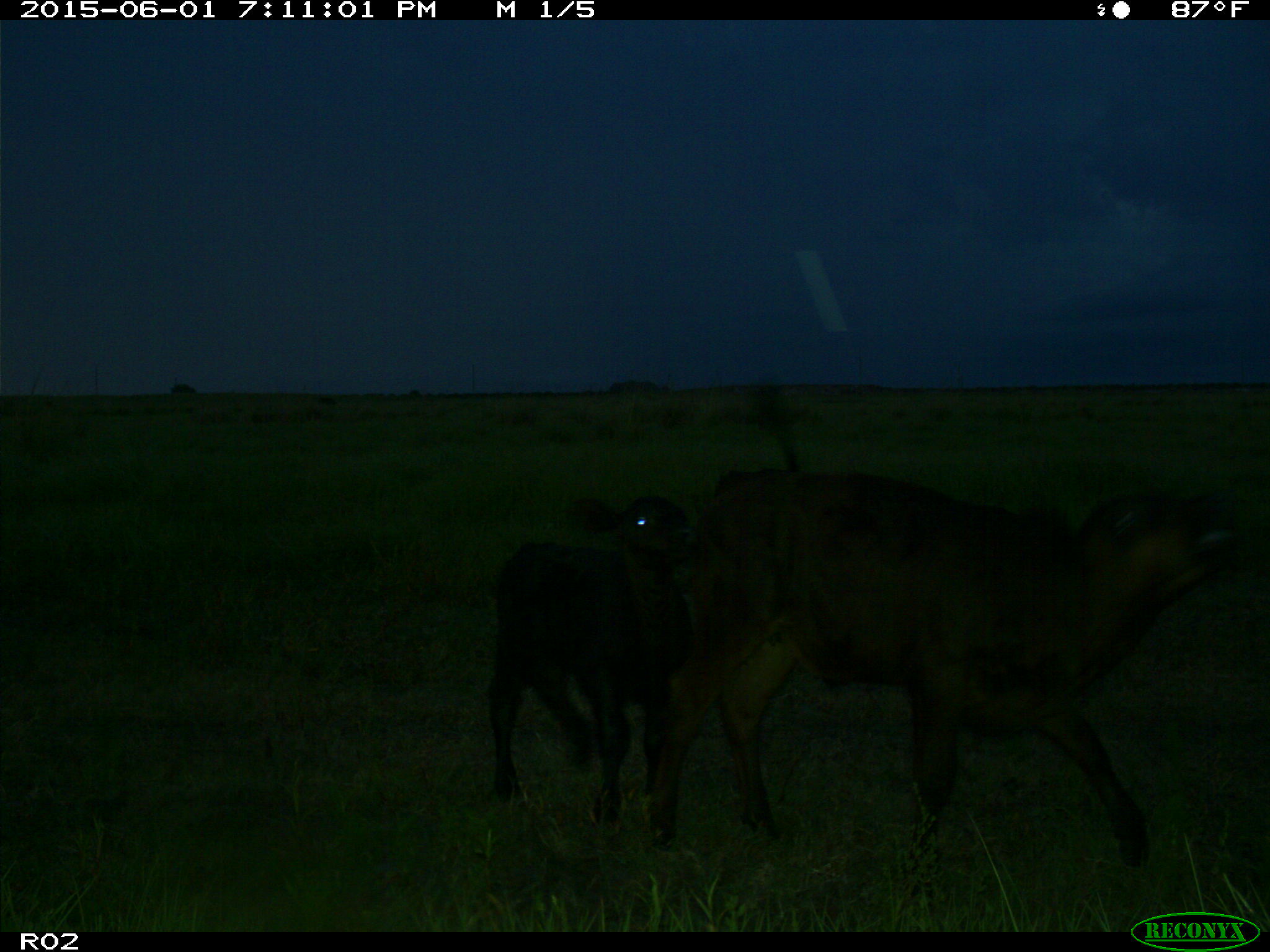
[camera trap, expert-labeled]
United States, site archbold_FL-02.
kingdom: Animalia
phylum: Chordata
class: Mammalia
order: Artiodactyla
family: Bovidae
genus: Bos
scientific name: Bos taurus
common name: domestic cow